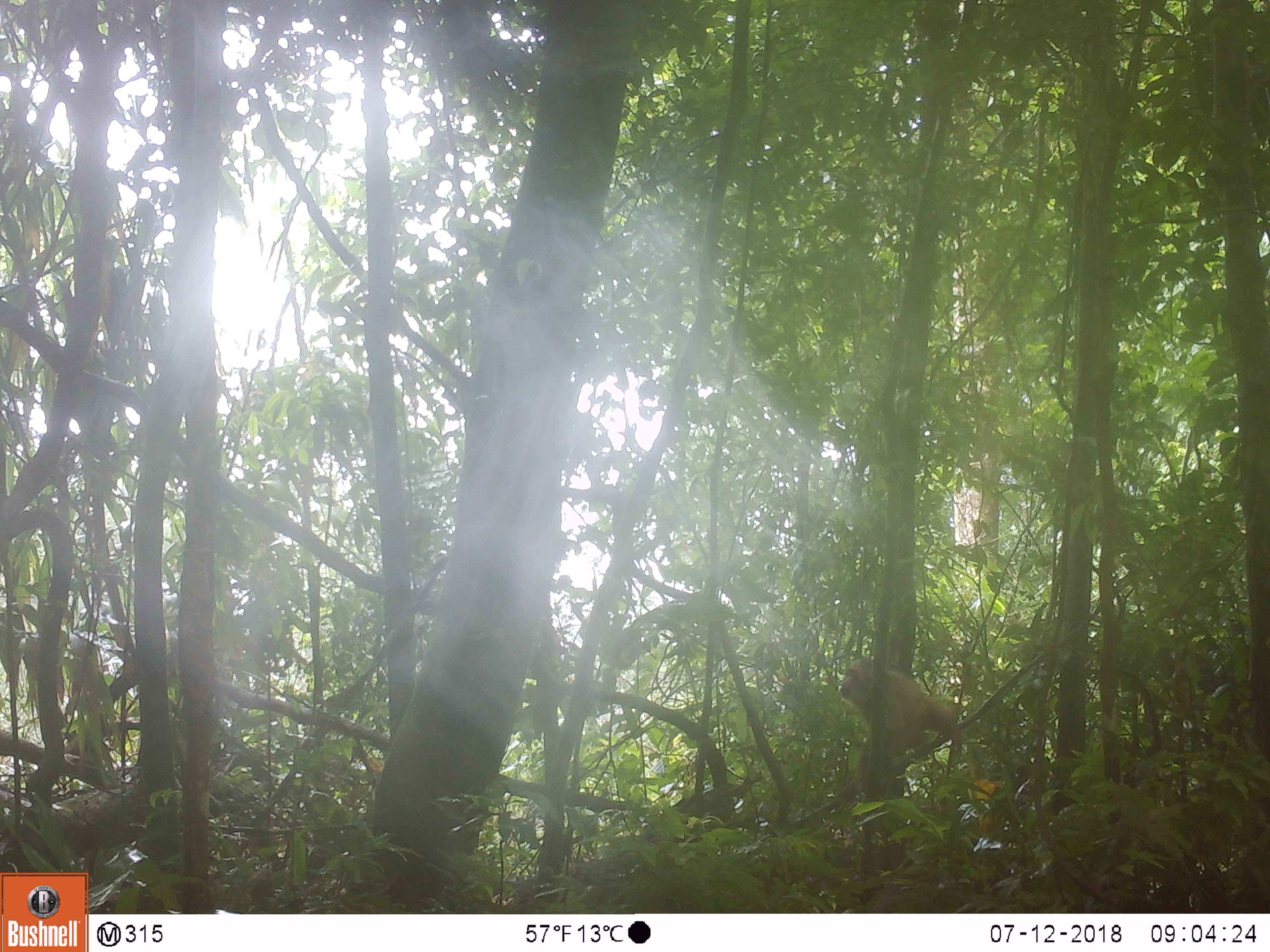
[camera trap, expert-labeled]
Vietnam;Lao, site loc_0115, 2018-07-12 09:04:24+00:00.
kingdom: Animalia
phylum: Chordata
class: Mammalia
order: Primates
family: Cercopithecidae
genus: Macaca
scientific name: Macaca arctoides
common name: stump-tailed macaque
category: stump tailed macaque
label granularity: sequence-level